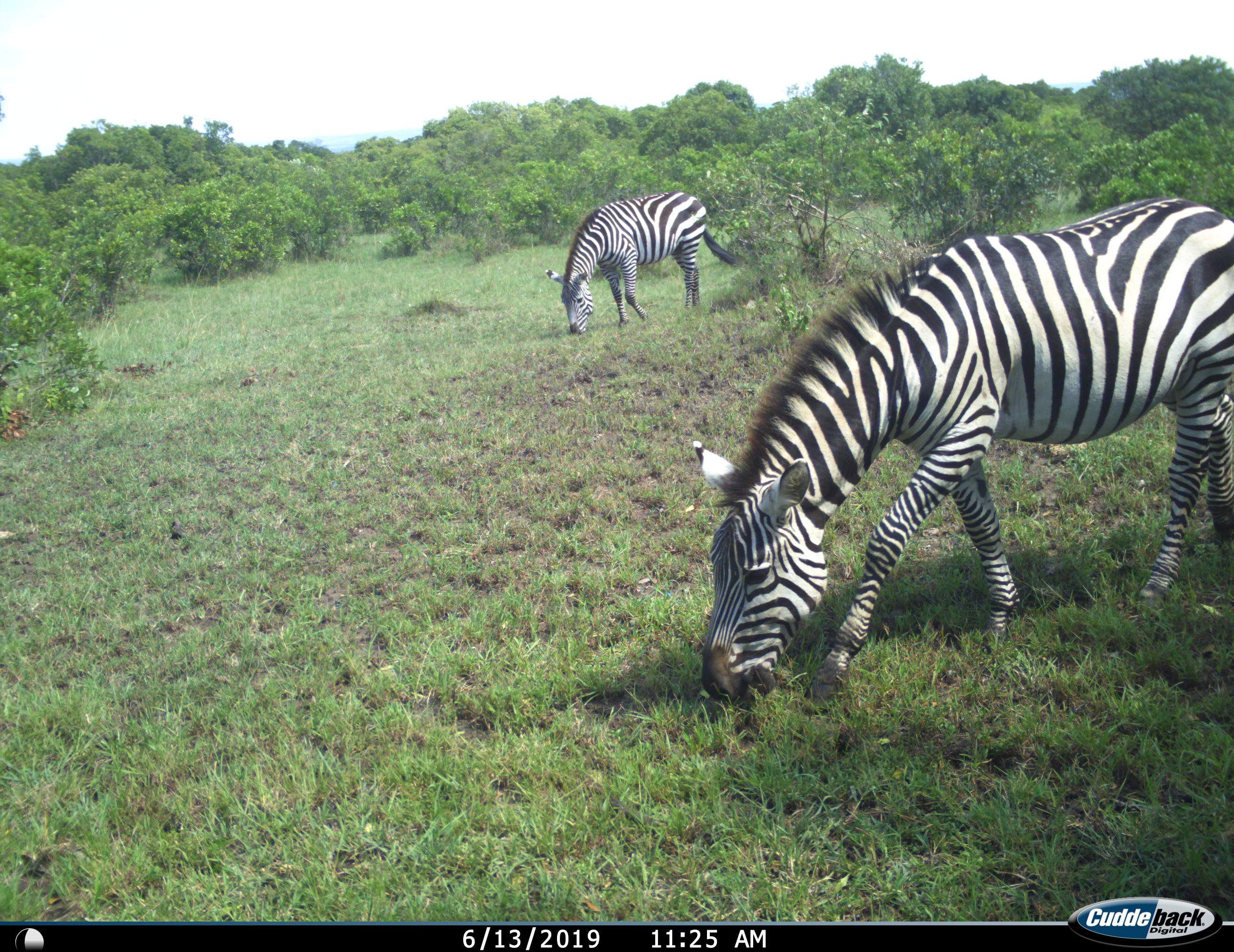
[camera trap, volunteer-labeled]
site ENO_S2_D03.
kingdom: Animalia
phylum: Chordata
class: Mammalia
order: Perissodactyla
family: Equidae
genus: Equus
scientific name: Equus quagga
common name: plains zebra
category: zebraplains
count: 2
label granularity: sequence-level